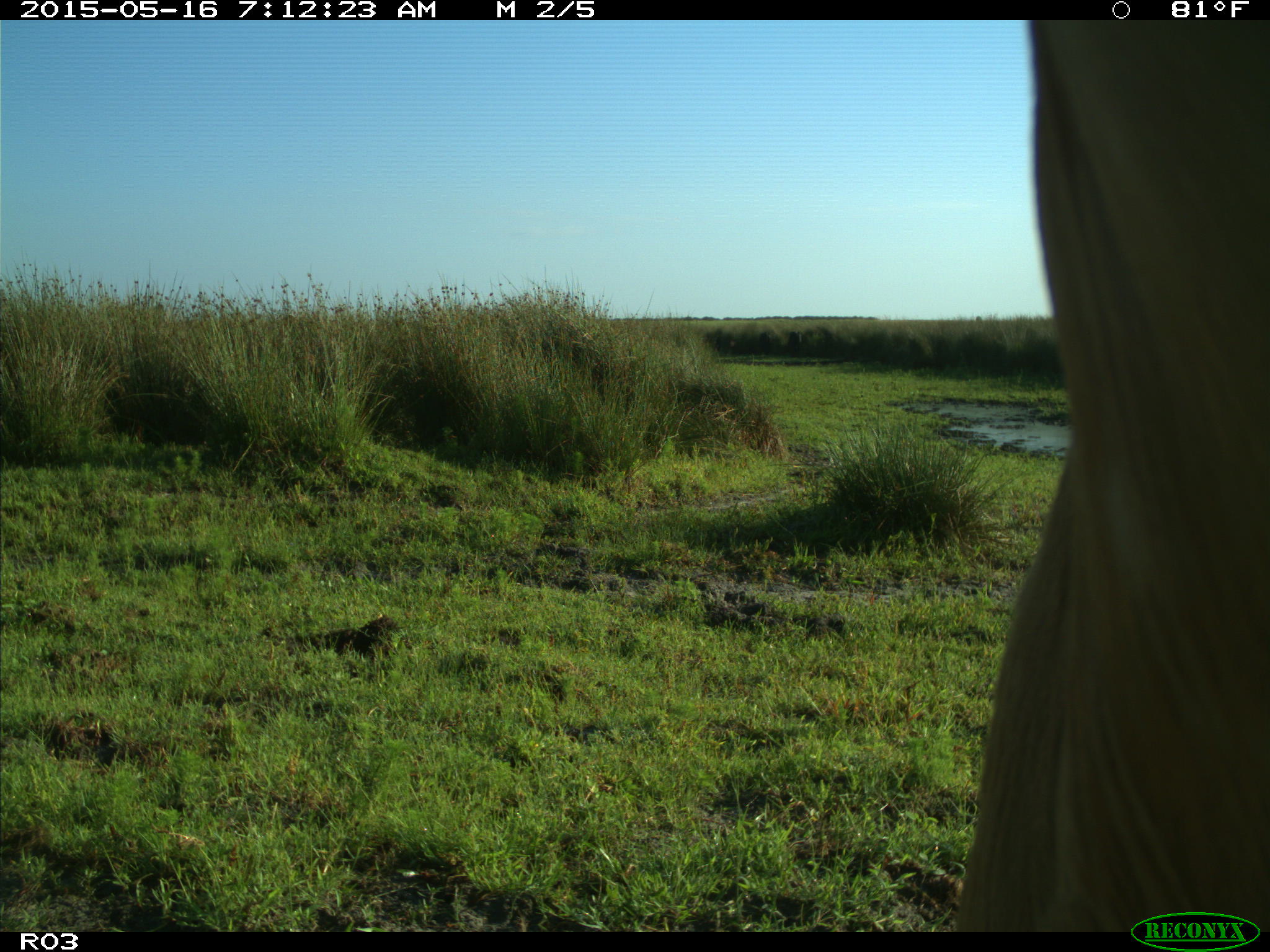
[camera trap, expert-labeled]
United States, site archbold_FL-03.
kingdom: Animalia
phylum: Chordata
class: Mammalia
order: Artiodactyla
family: Bovidae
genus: Bos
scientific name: Bos taurus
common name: domestic cow